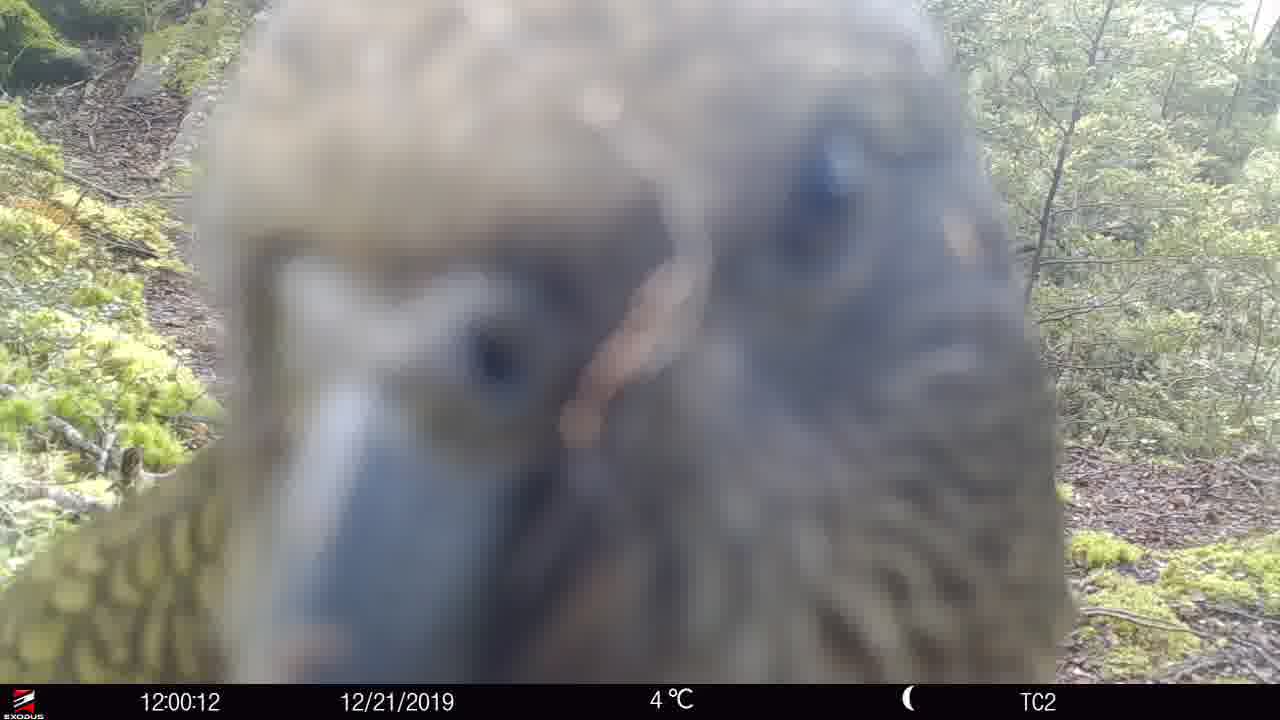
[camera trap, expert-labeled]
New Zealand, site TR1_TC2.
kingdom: Animalia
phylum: Chordata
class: Aves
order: Psittaciformes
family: Strigopidae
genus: Nestor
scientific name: Nestor notabilis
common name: kea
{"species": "kea (Nestor notabilis)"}